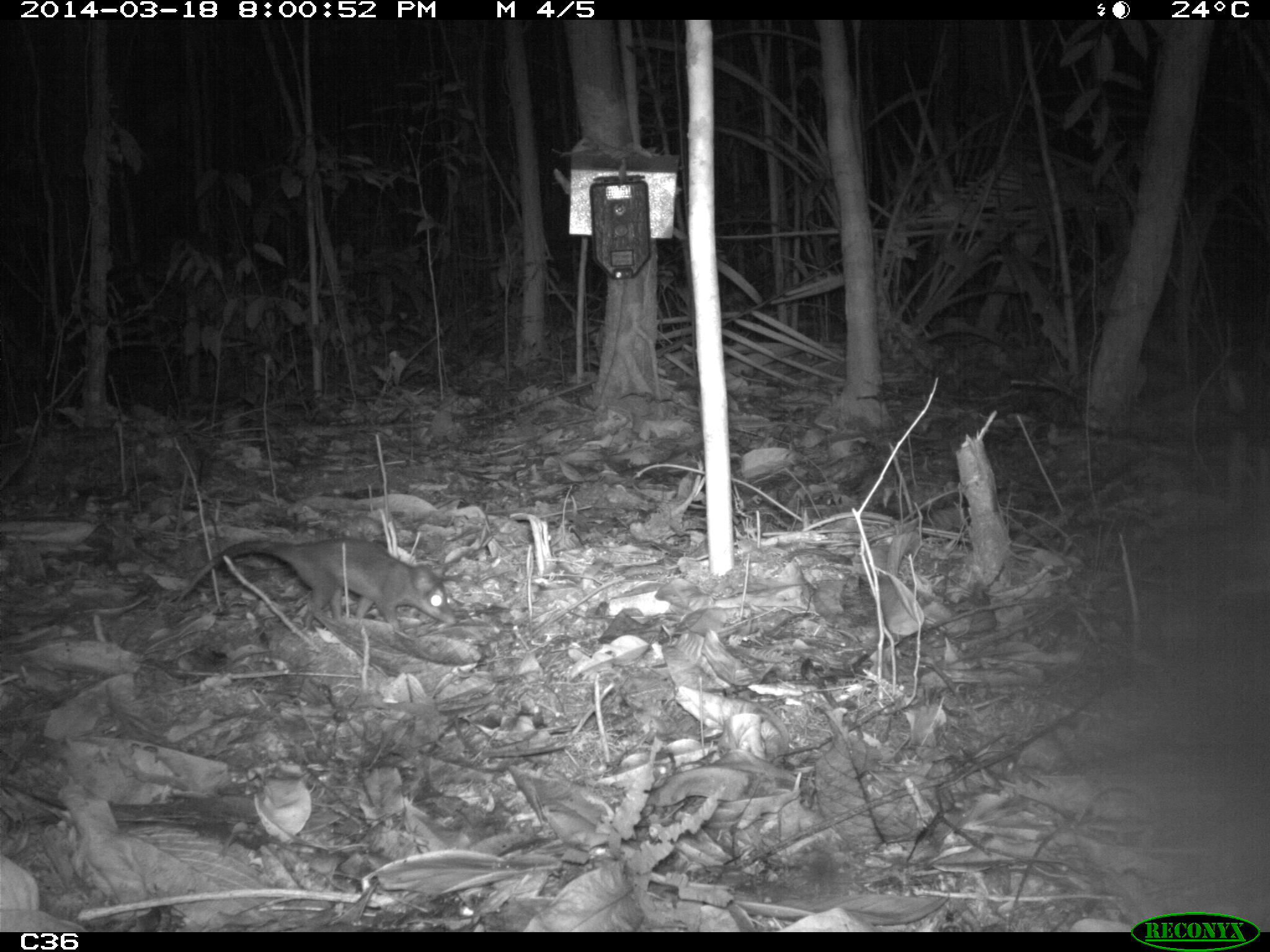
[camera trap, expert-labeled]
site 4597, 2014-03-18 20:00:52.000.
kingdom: Animalia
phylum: Chordata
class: Mammalia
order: Didelphimorphia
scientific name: Didelphimorphia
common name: opossum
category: unknown opossum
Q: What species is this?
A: Unknown opossum (opossum) (Didelphimorphia).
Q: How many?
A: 1.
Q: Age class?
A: Adult.